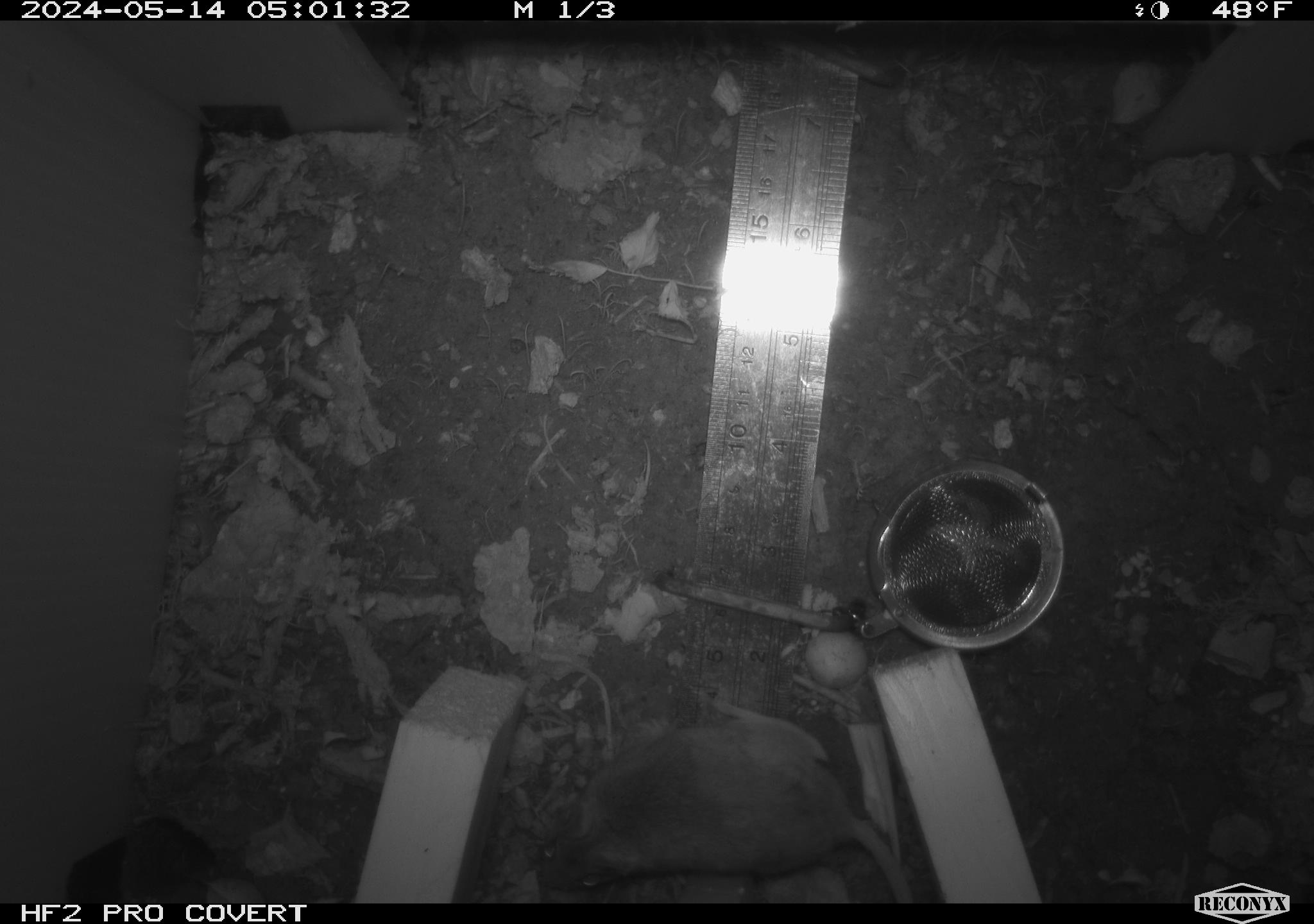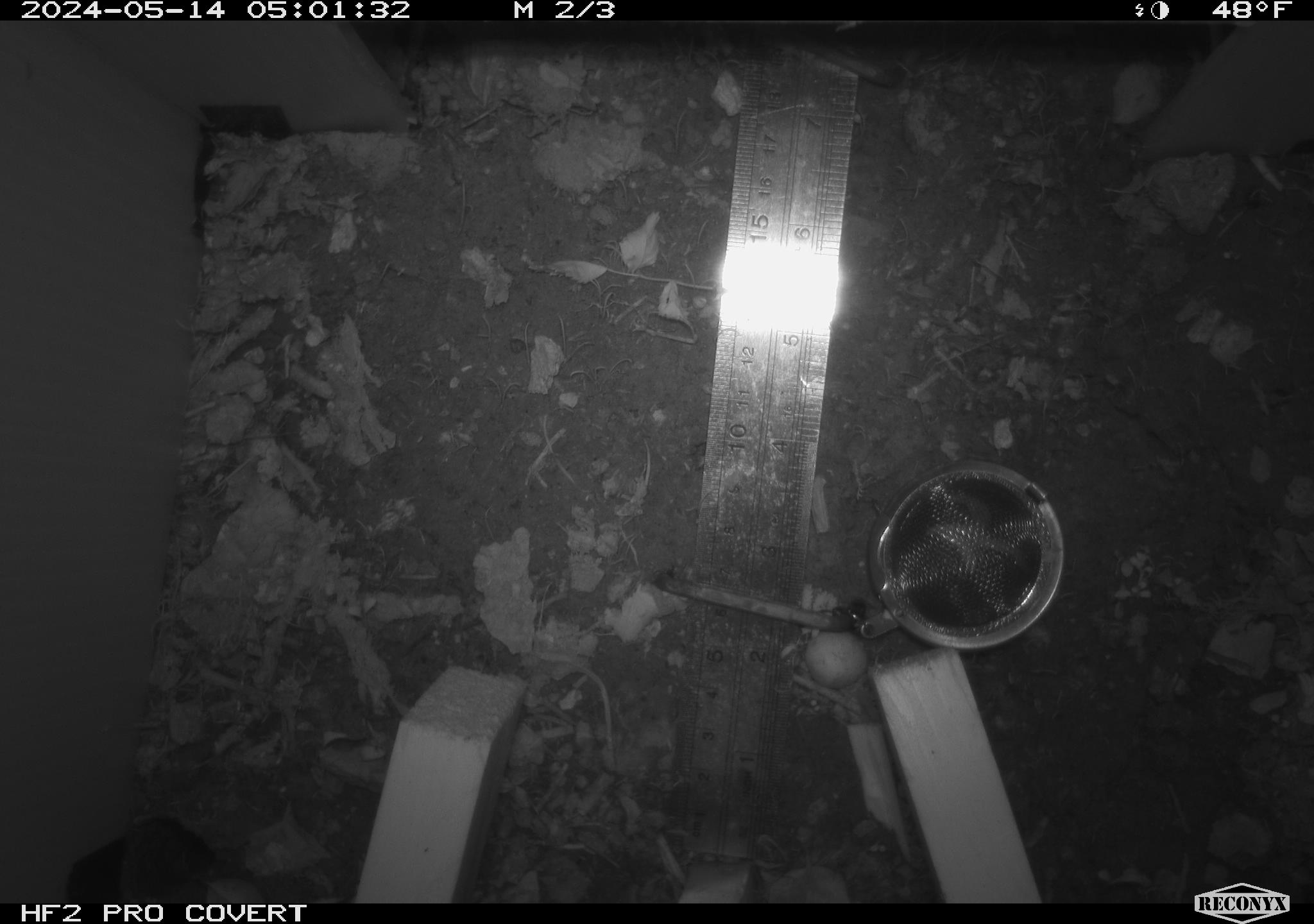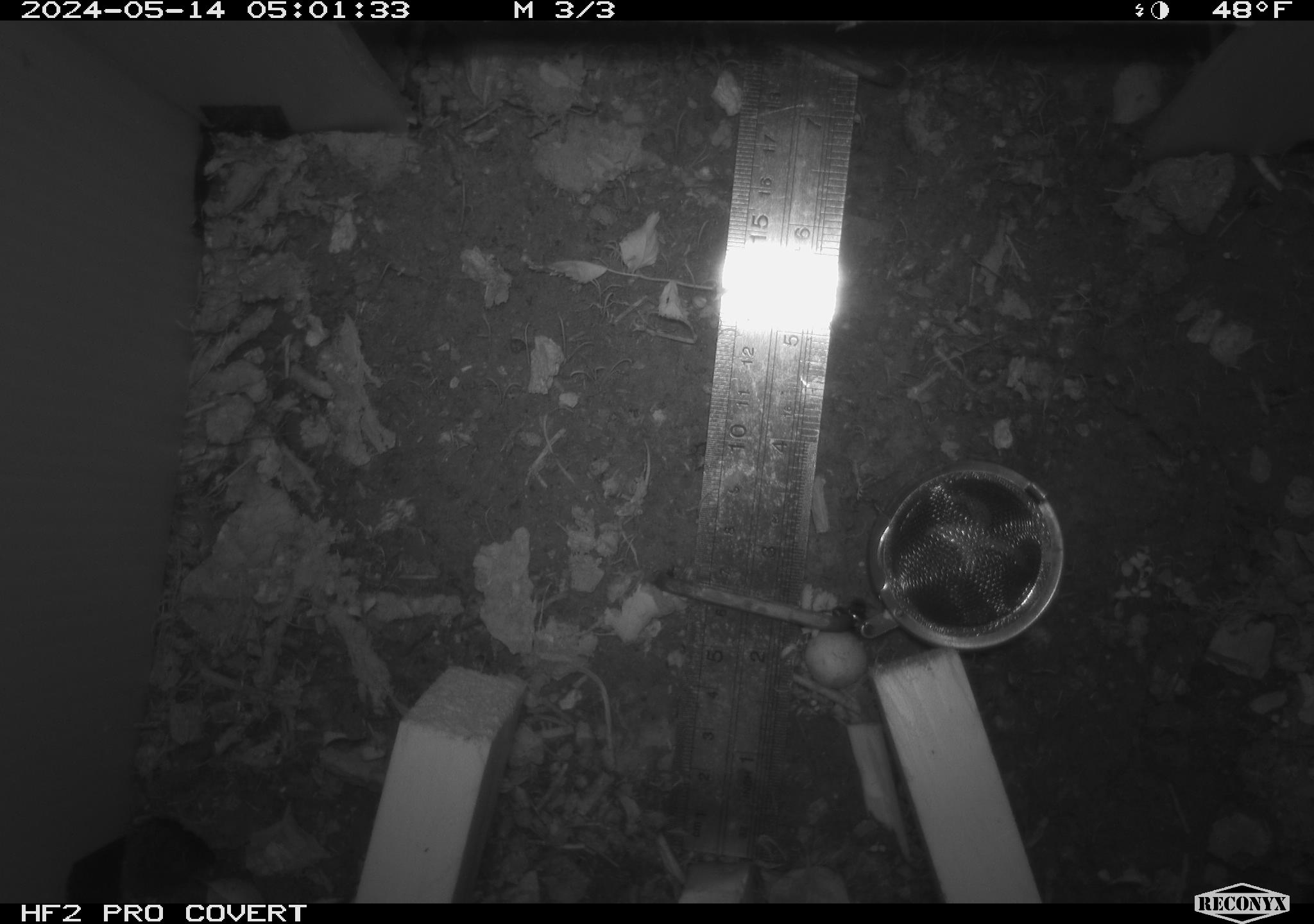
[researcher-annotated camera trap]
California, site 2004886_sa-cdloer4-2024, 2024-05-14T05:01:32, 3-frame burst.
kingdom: Animalia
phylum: Chordata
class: Mammalia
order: Rodentia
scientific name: Rodentia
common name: rodent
Rodent (Rodentia).